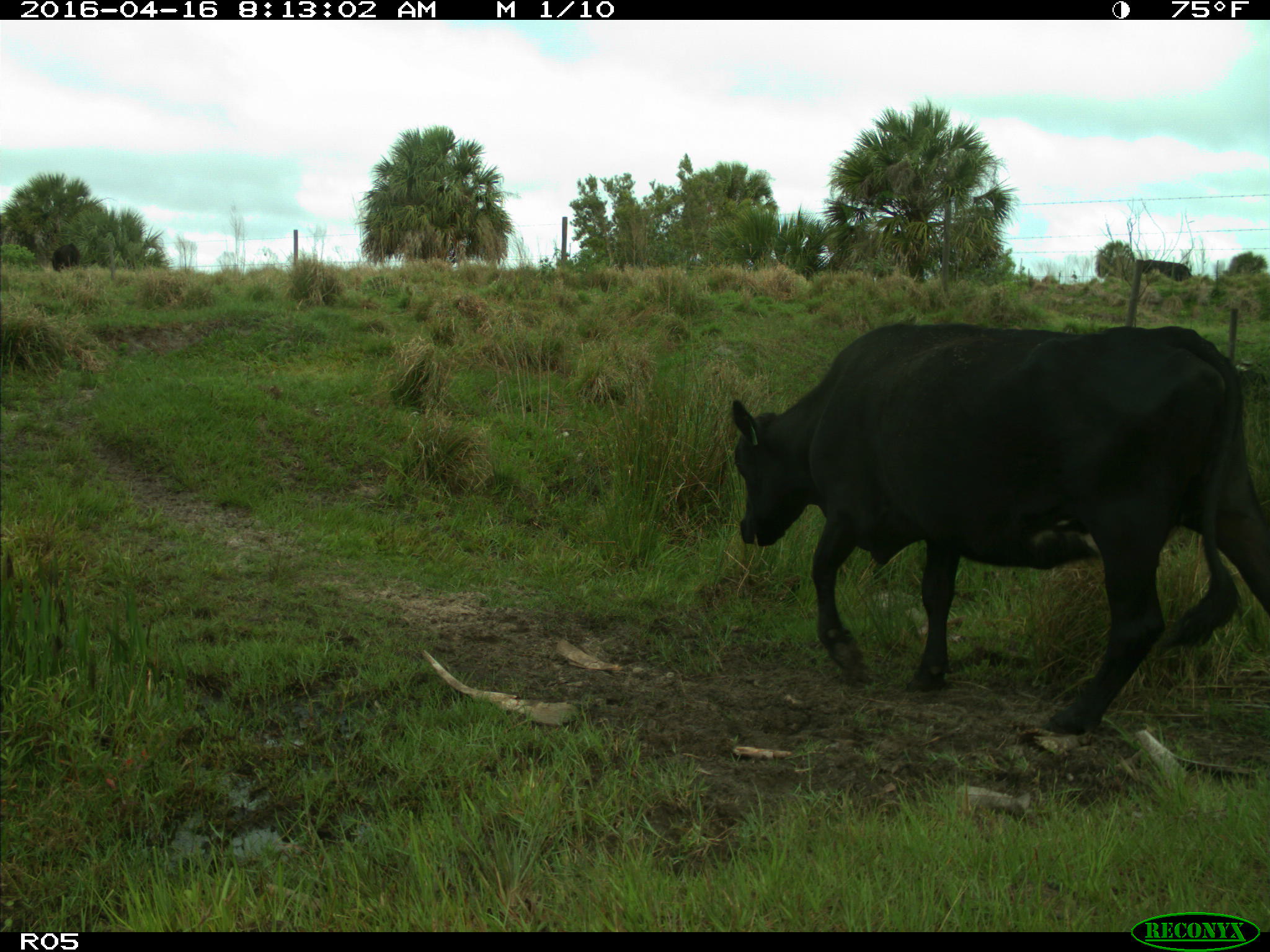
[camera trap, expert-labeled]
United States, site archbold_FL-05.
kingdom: Animalia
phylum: Chordata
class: Mammalia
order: Artiodactyla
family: Bovidae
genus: Bos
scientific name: Bos taurus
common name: domestic cow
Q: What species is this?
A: Bos taurus (domestic cow).